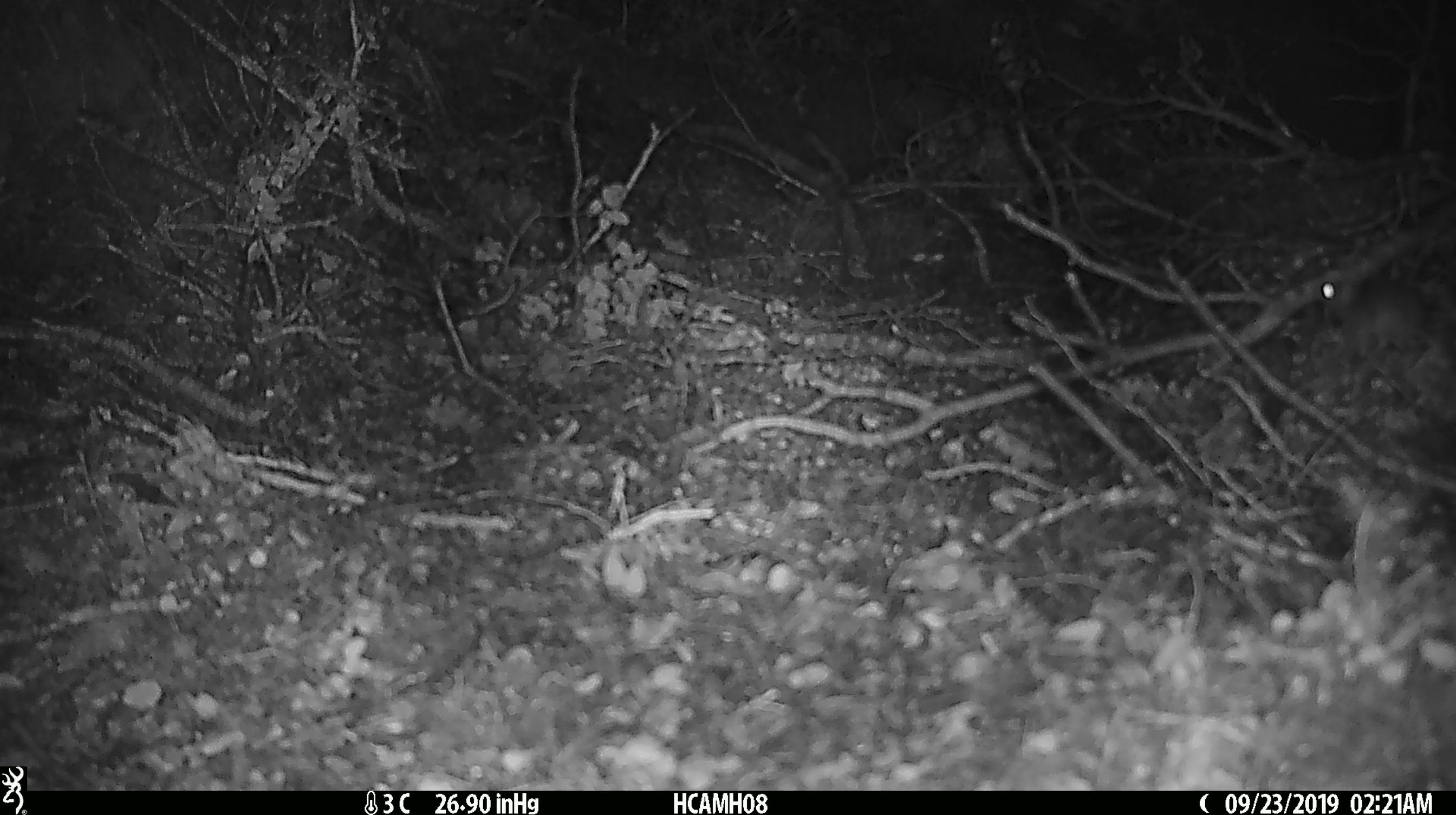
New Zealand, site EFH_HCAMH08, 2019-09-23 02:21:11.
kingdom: Animalia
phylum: Chordata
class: Mammalia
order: Rodentia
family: Muridae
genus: Mus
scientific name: Mus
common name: mouse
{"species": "mouse (Mus)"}